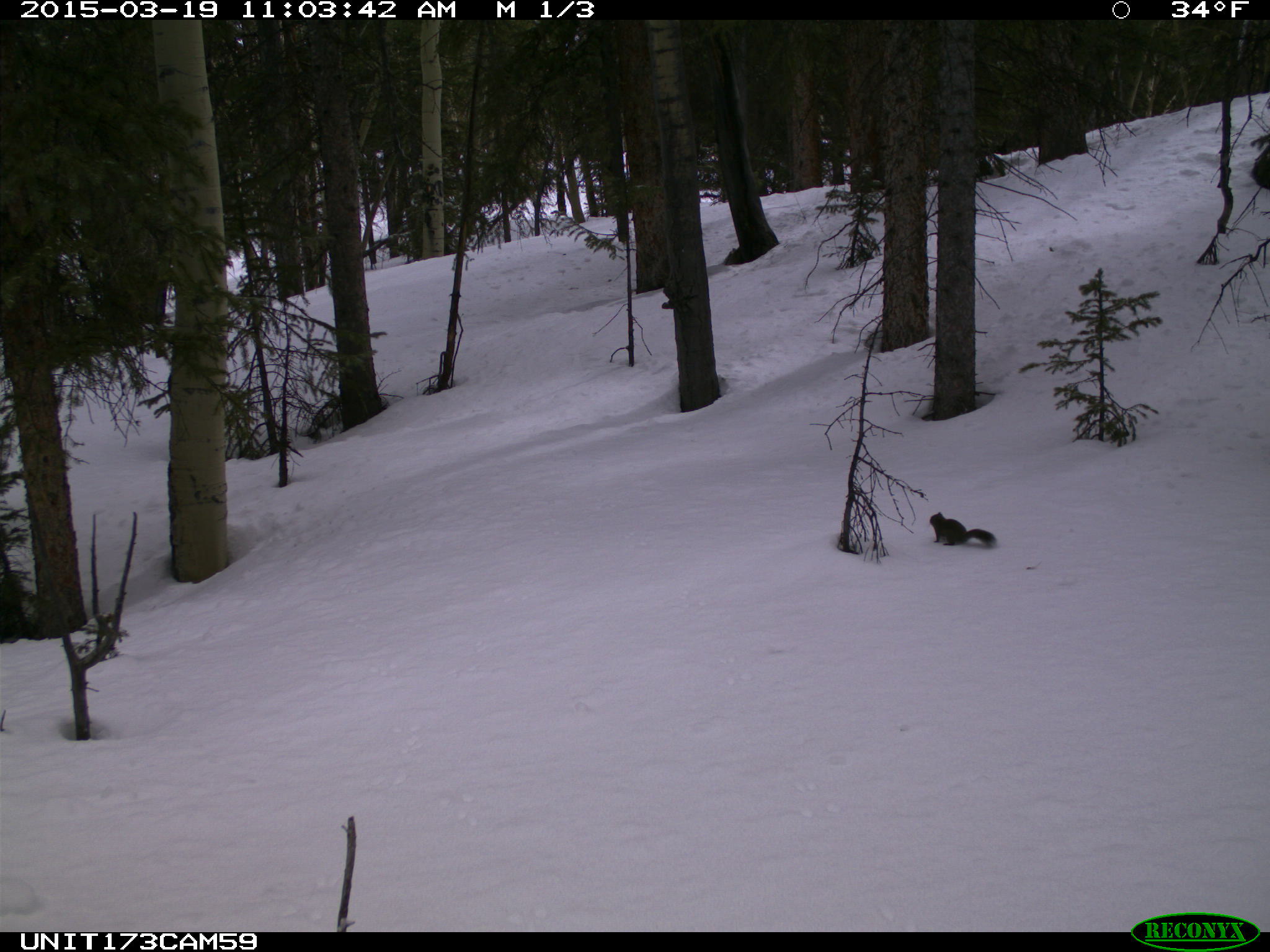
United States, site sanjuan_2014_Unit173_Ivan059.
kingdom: Animalia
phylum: Chordata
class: Mammalia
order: Rodentia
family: Sciuridae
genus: Tamiasciurus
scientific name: Tamiasciurus hudsonicus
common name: american red squirrel